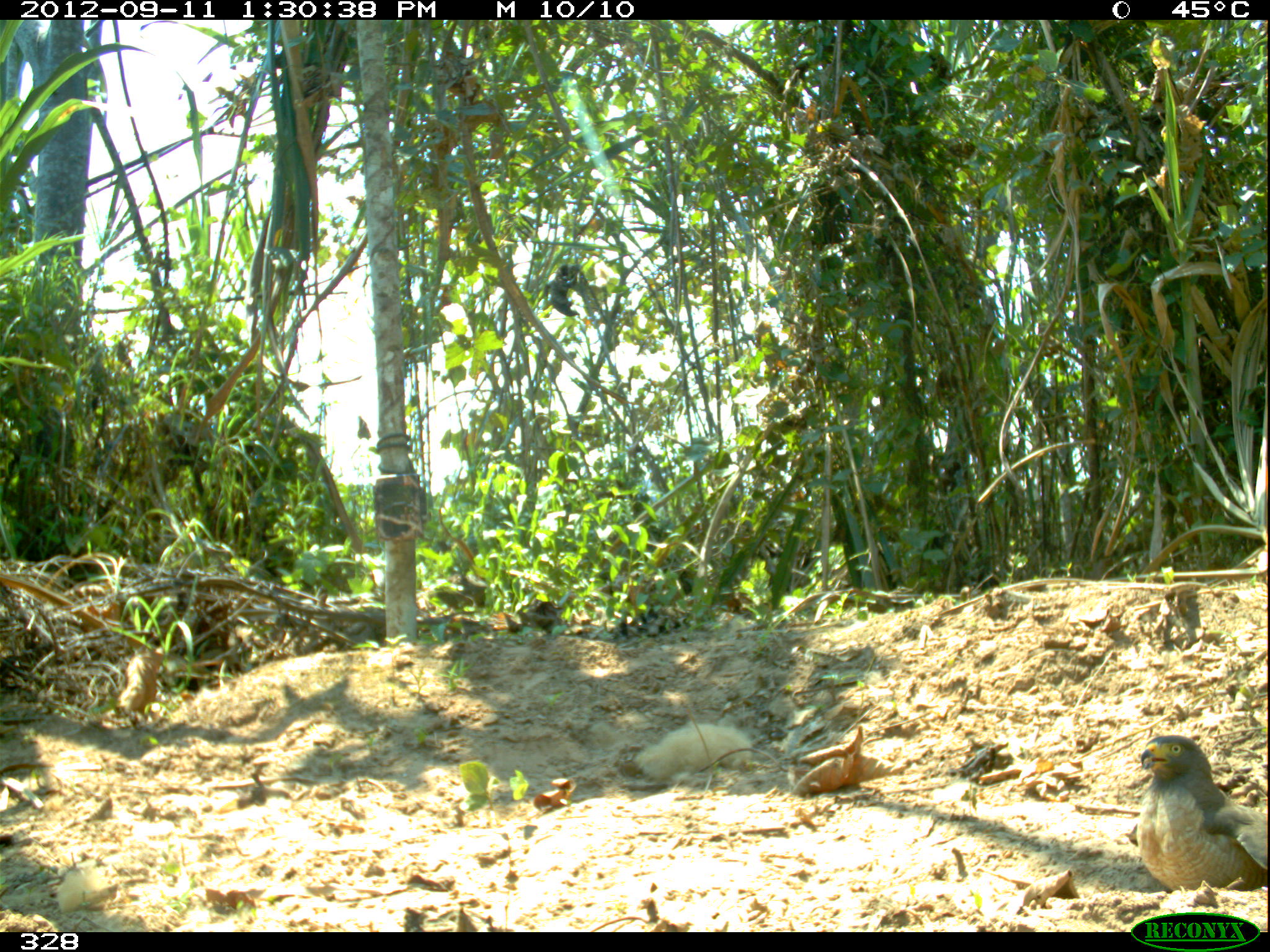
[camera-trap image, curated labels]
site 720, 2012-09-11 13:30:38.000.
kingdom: Animalia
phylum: Chordata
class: Aves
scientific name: Aves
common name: bird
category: unknown bird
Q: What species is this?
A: Unknown bird (bird) (Aves).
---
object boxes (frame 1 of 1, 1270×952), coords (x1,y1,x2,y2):
unknown bird: (1136,733,1269,890)